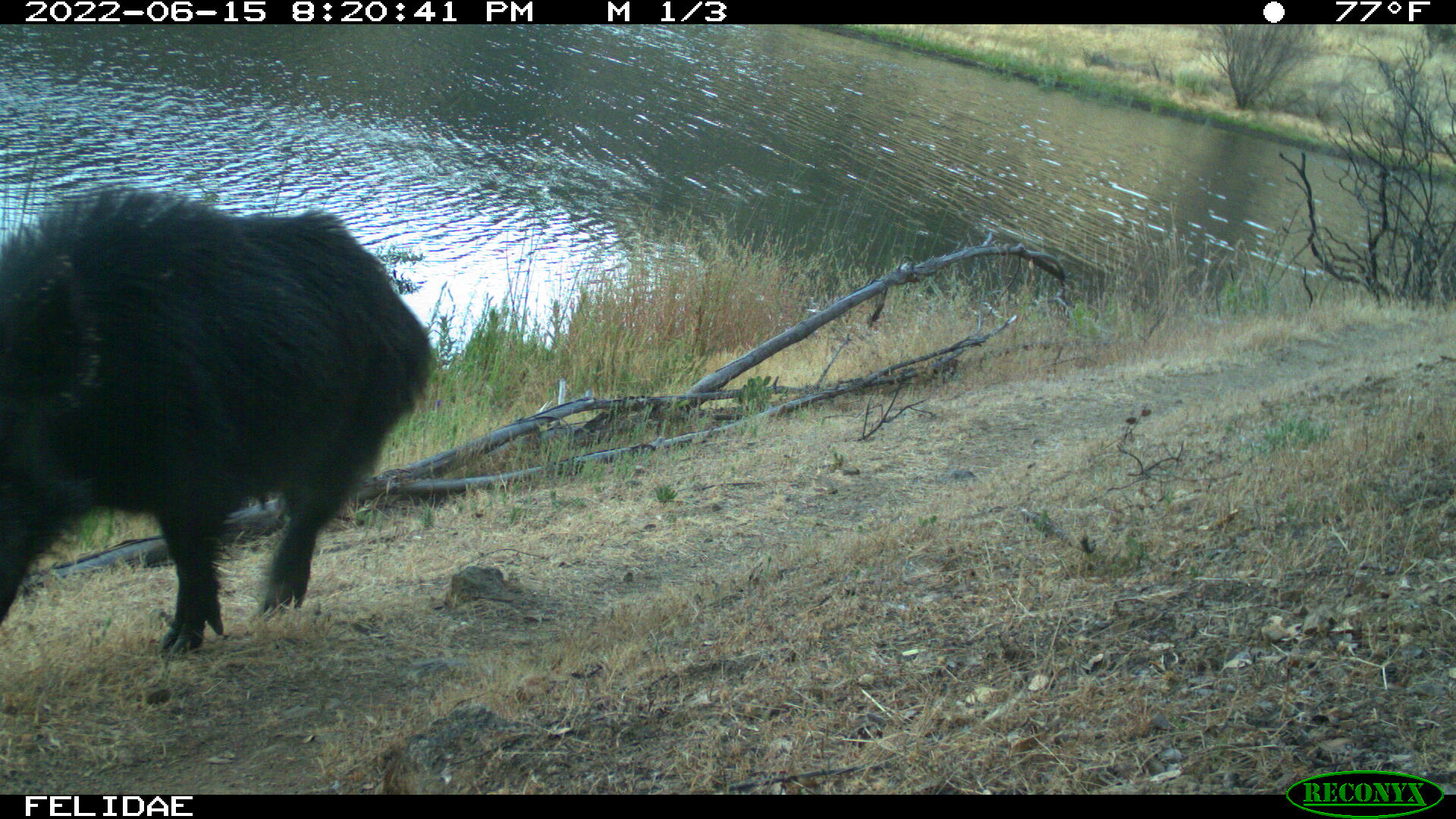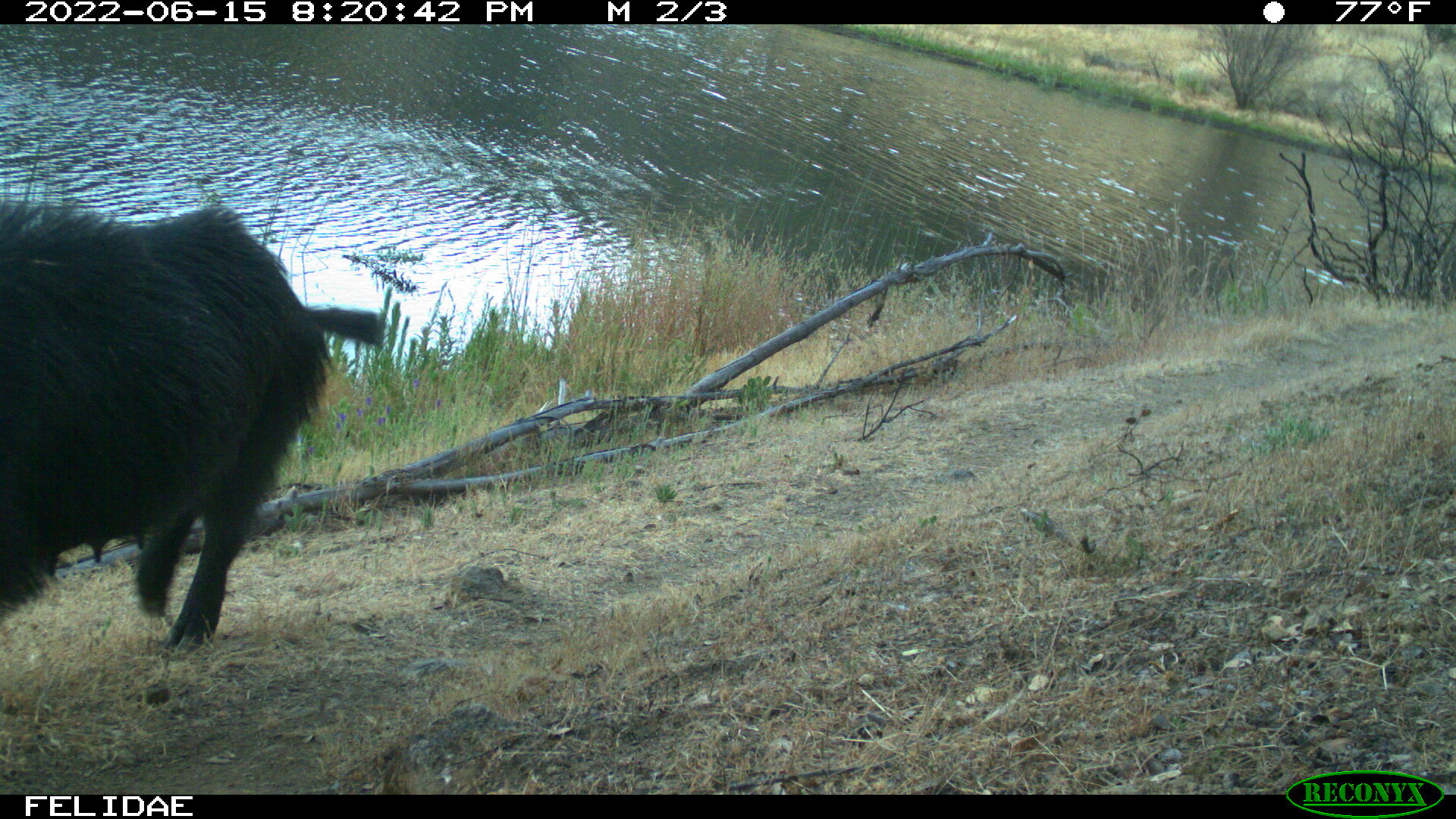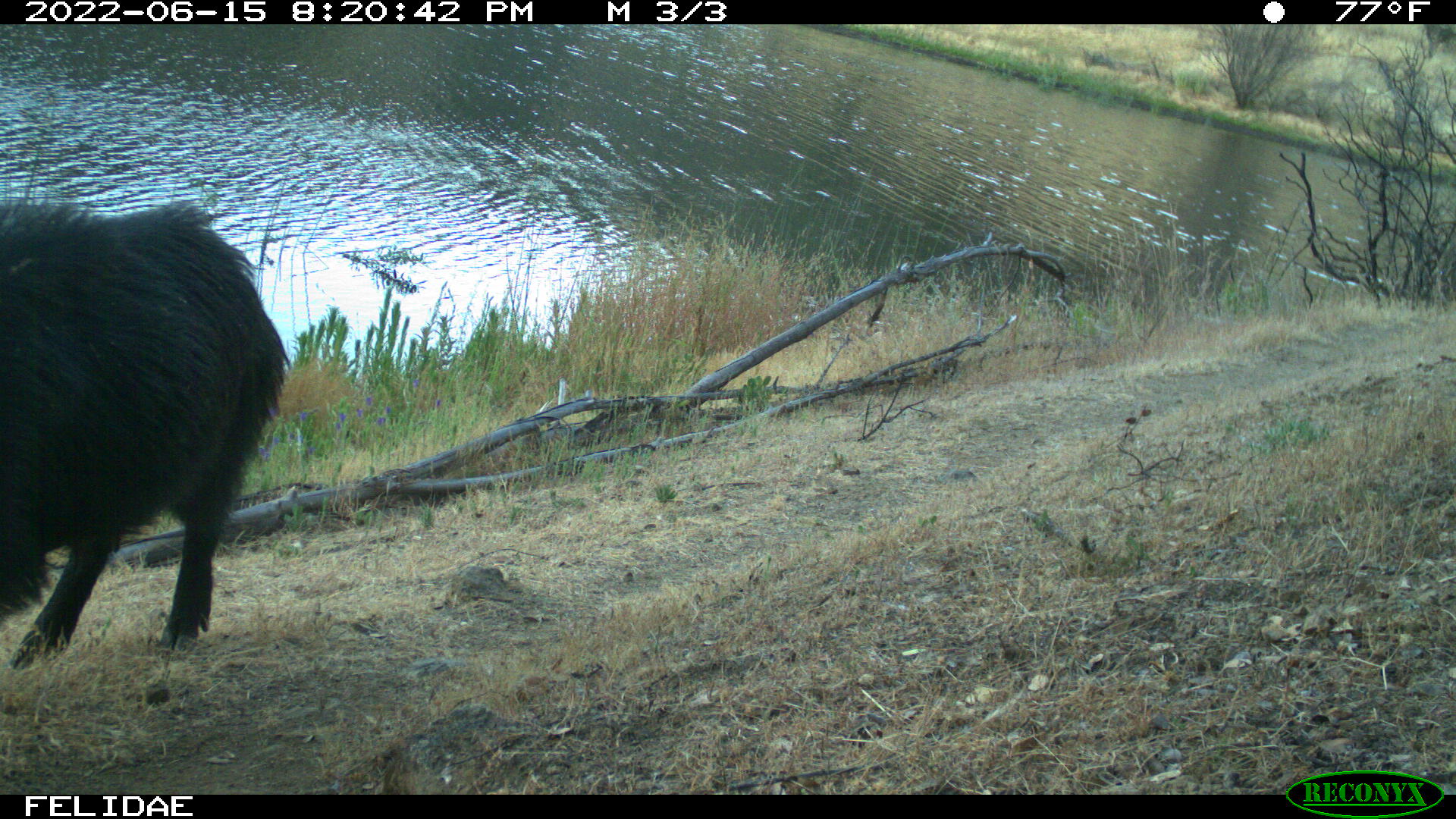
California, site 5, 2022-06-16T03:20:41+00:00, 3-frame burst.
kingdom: Animalia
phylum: Chordata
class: Mammalia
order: Artiodactyla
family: Suidae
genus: Sus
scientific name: Sus scrofa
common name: wild boar